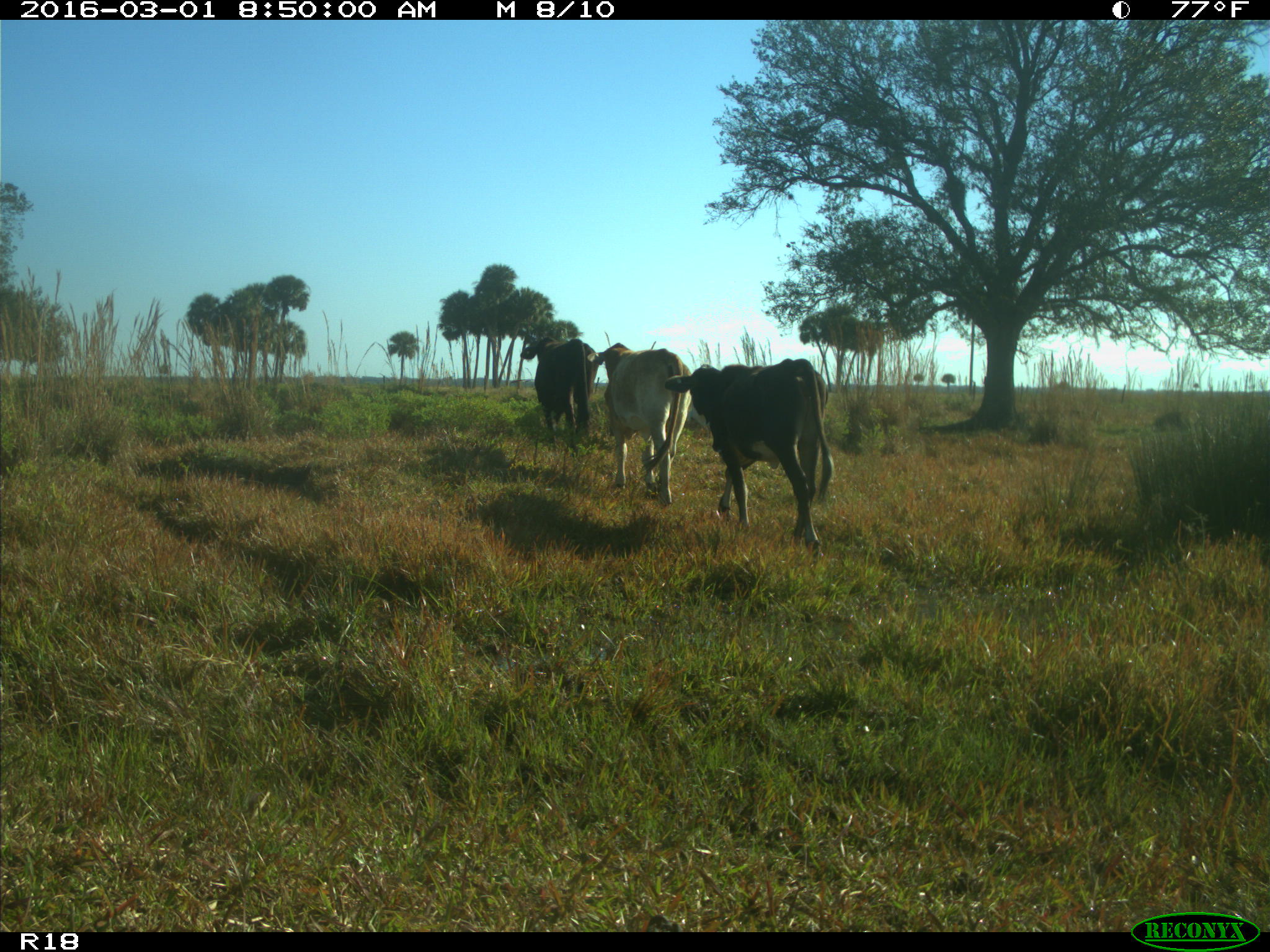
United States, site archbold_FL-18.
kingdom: Animalia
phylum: Chordata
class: Mammalia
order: Artiodactyla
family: Bovidae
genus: Bos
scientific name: Bos taurus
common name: domestic cow